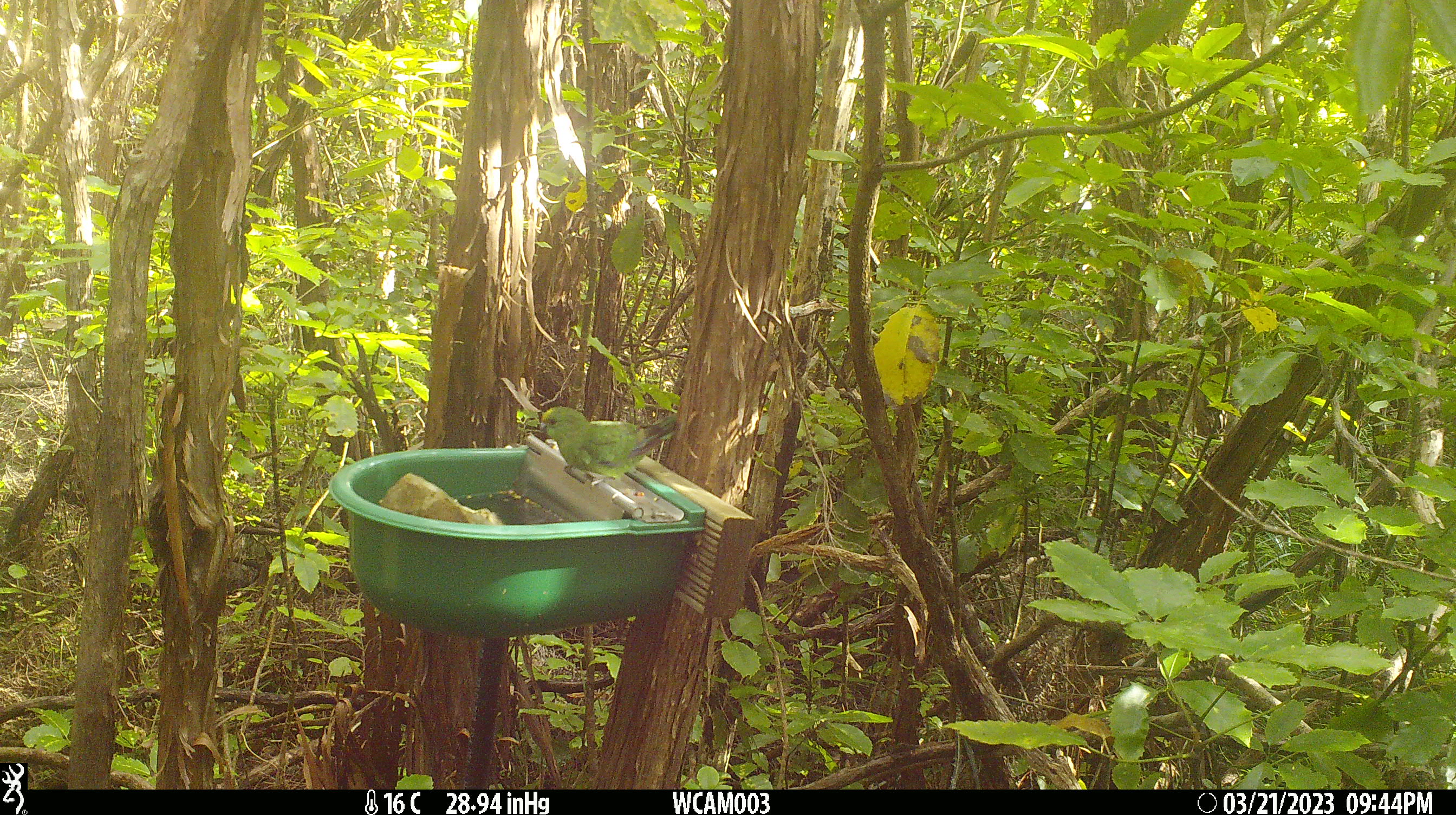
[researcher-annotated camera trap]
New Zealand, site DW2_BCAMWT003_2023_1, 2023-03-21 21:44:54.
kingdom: Animalia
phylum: Chordata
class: Aves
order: Psittaciformes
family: Psittaculidae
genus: Cyanoramphus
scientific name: Cyanoramphus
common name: parakeet